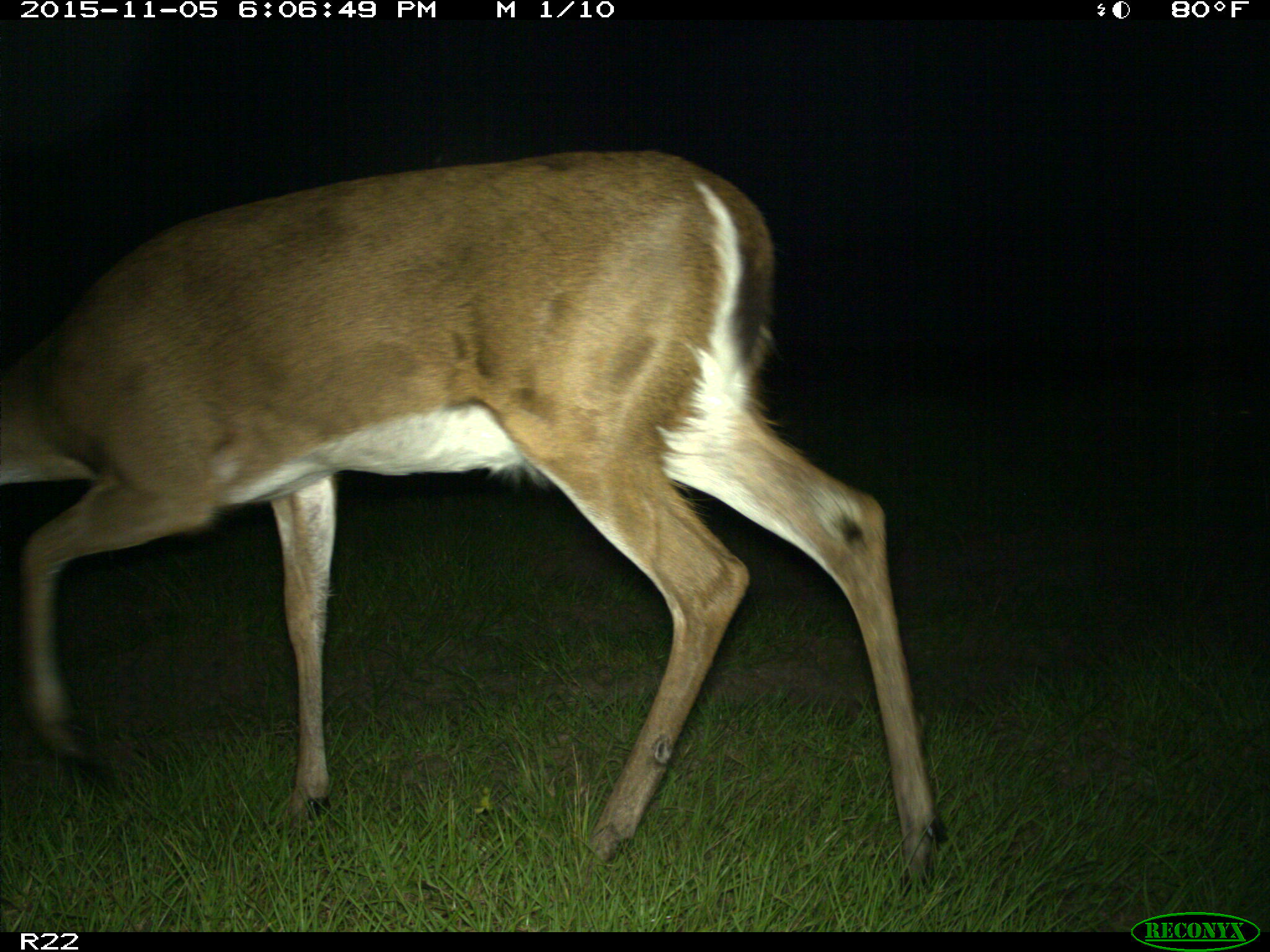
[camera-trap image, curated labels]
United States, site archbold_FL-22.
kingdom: Animalia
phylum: Chordata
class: Mammalia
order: Artiodactyla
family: Cervidae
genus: Odocoileus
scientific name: Odocoileus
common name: deer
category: unidentified deer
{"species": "unidentified deer (deer) (Odocoileus)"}